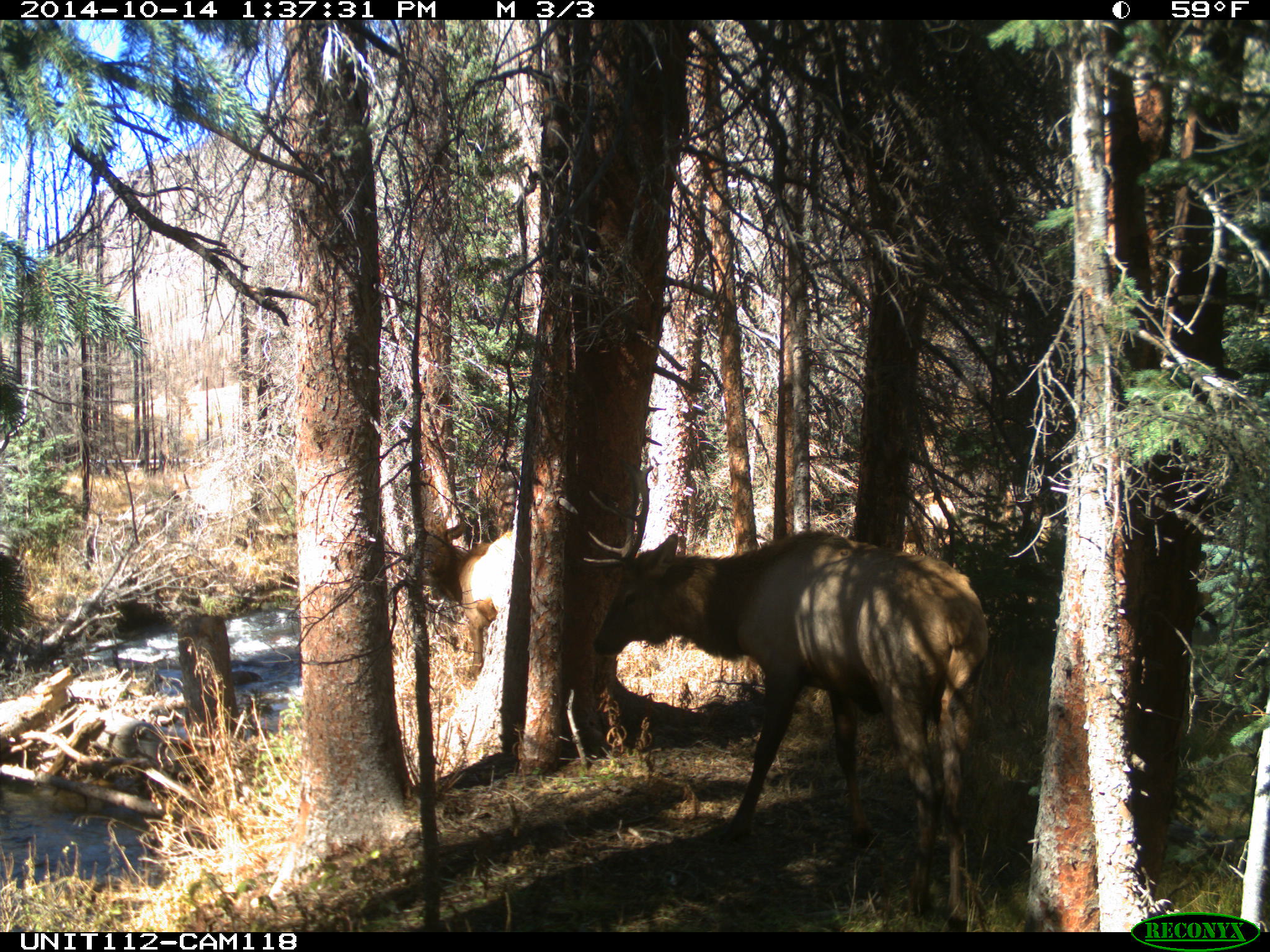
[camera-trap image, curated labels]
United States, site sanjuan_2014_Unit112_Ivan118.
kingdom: Animalia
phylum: Chordata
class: Mammalia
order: Artiodactyla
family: Cervidae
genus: Cervus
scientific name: Cervus elaphus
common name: red deer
Cervus elaphus (red deer).